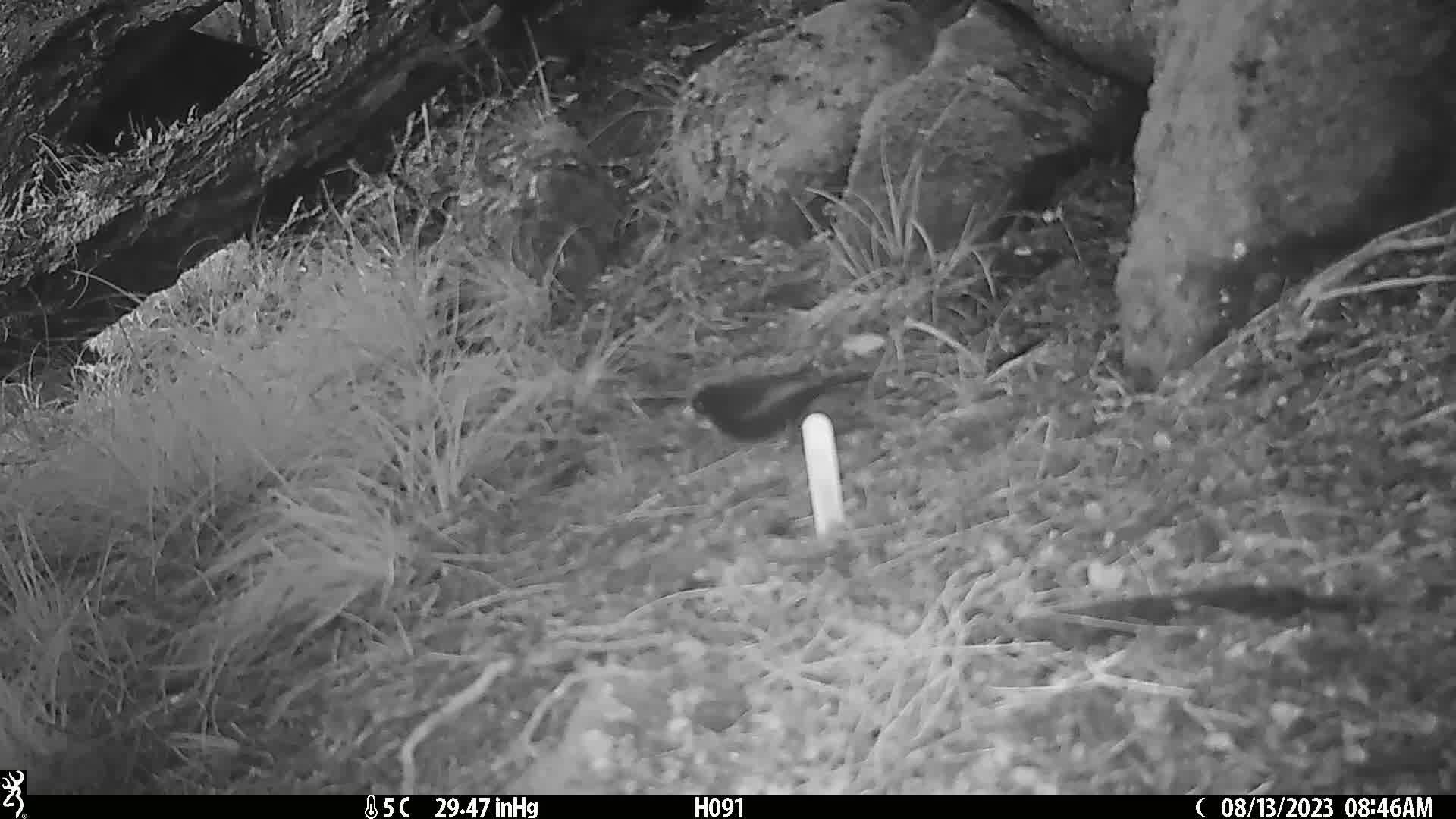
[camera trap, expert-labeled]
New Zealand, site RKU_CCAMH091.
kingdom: Animalia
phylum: Chordata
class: Aves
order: Passeriformes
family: Turdidae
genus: Turdus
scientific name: Turdus merula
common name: eurasian blackbird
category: blackbird